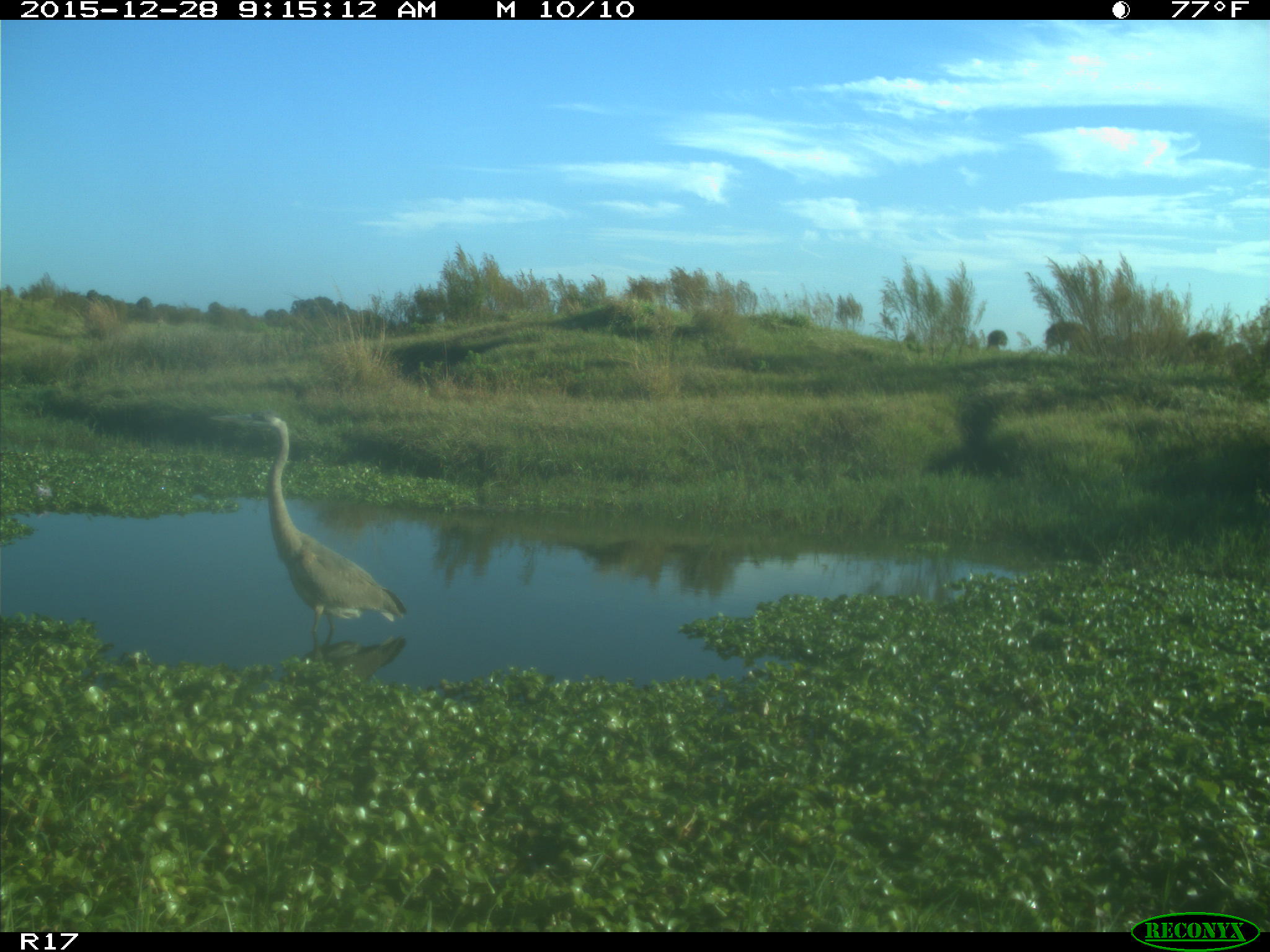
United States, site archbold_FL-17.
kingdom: Animalia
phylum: Chordata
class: Aves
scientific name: Aves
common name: birds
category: unidentified bird